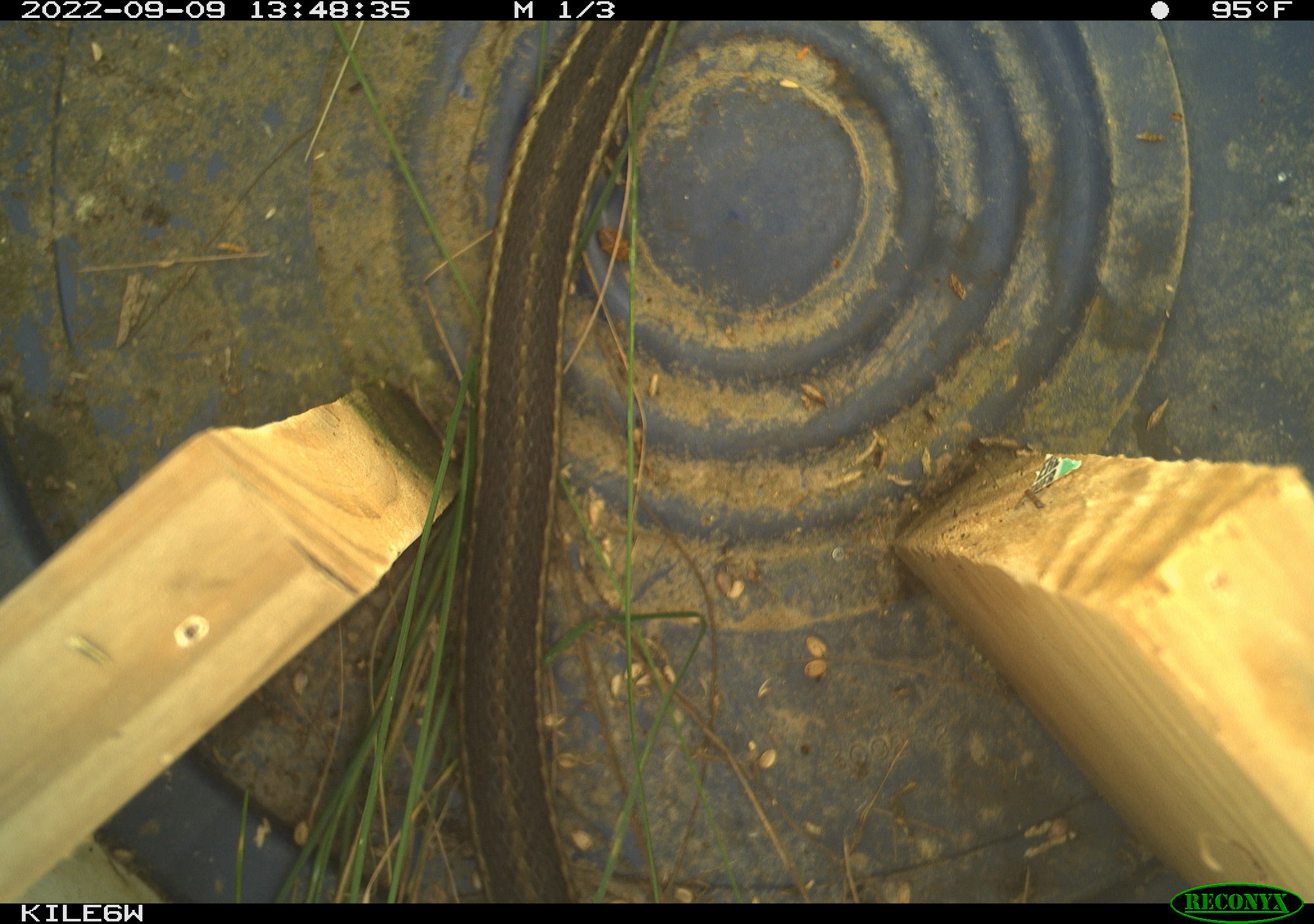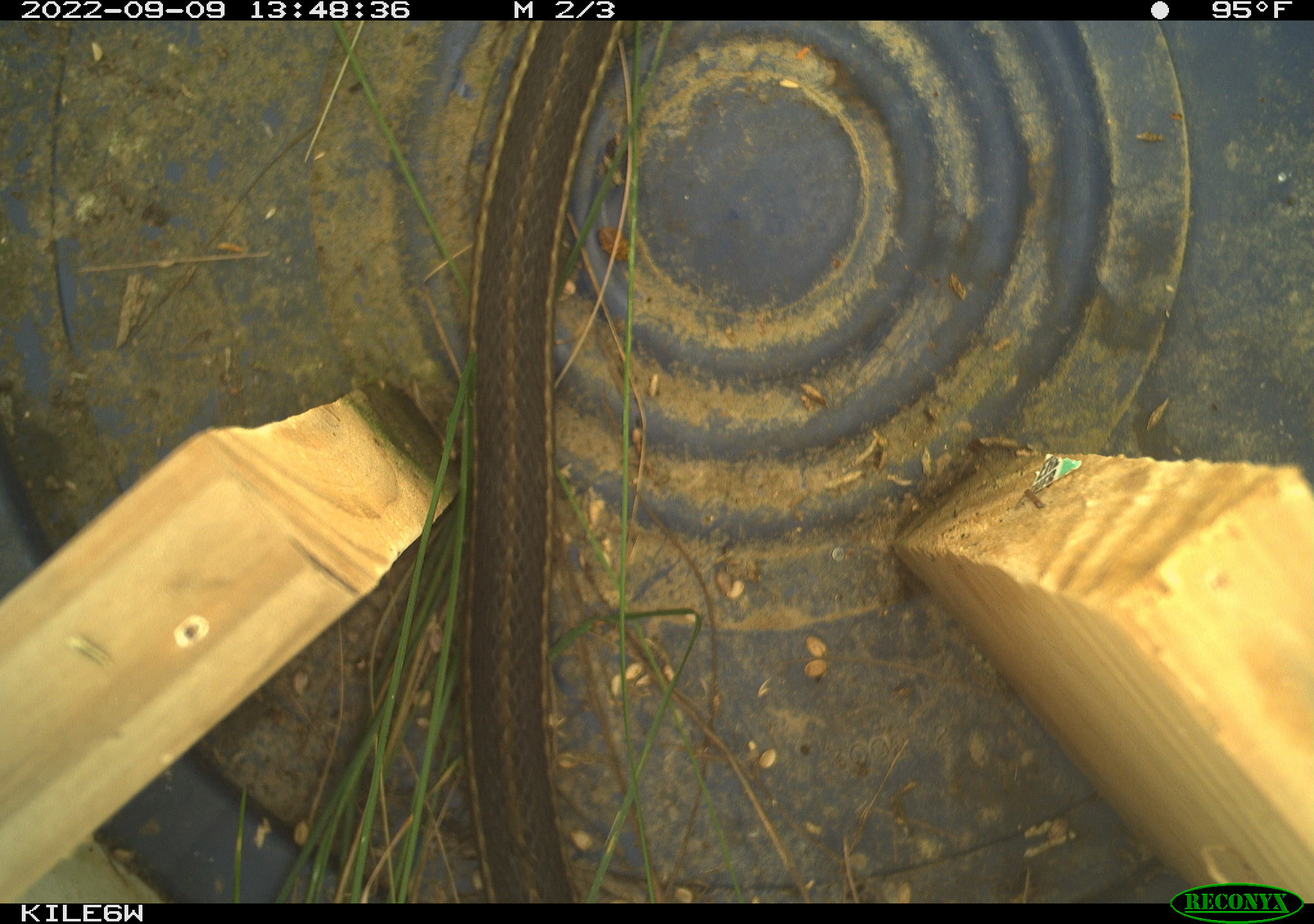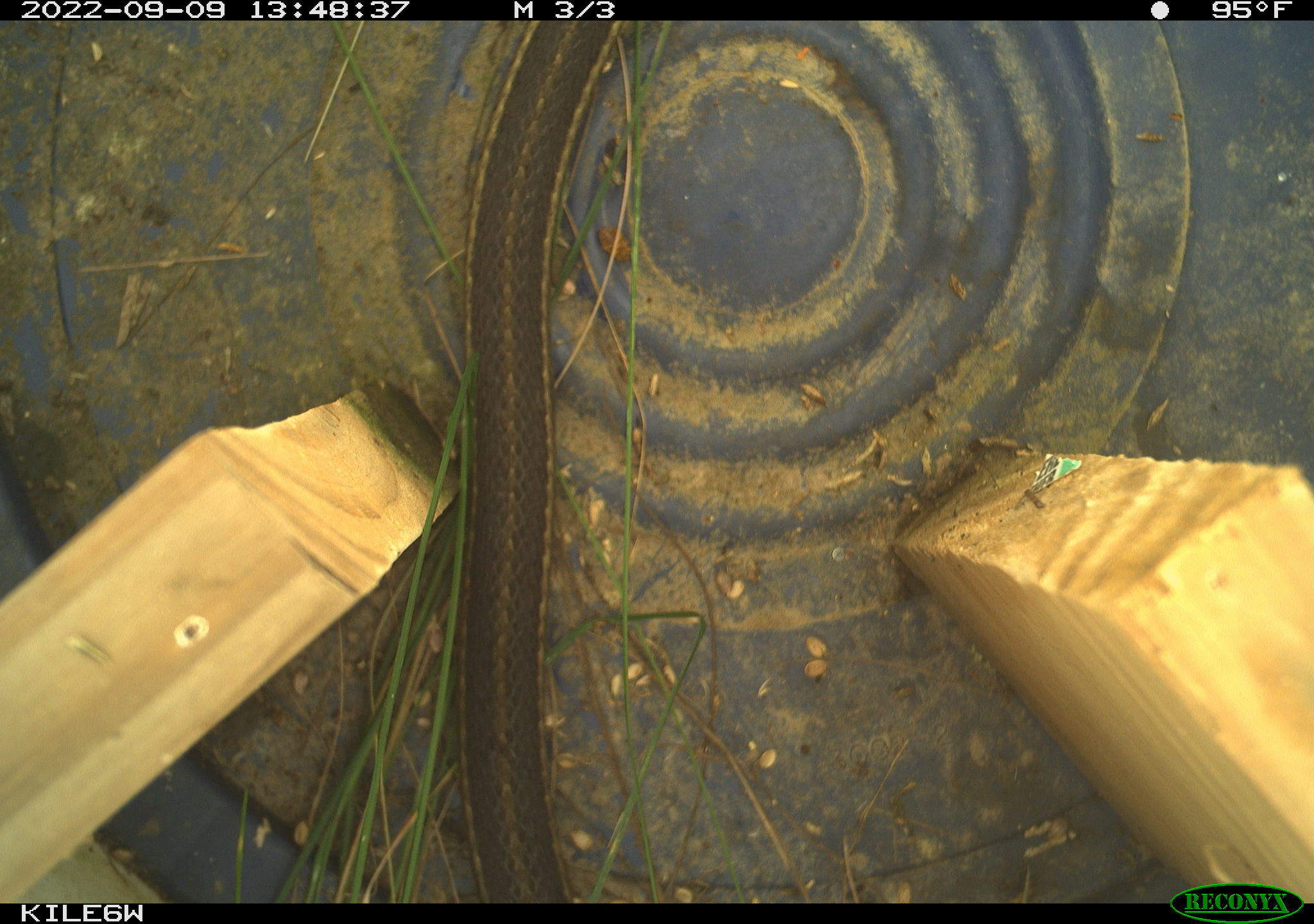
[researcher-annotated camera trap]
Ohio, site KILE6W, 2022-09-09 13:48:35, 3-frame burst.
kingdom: Animalia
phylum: Chordata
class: Reptilia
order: Squamata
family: Colubridae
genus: Thamnophis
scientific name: Thamnophis sirtalis sirtalis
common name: eastern gartersnake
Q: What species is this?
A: Eastern gartersnake (Thamnophis sirtalis sirtalis).